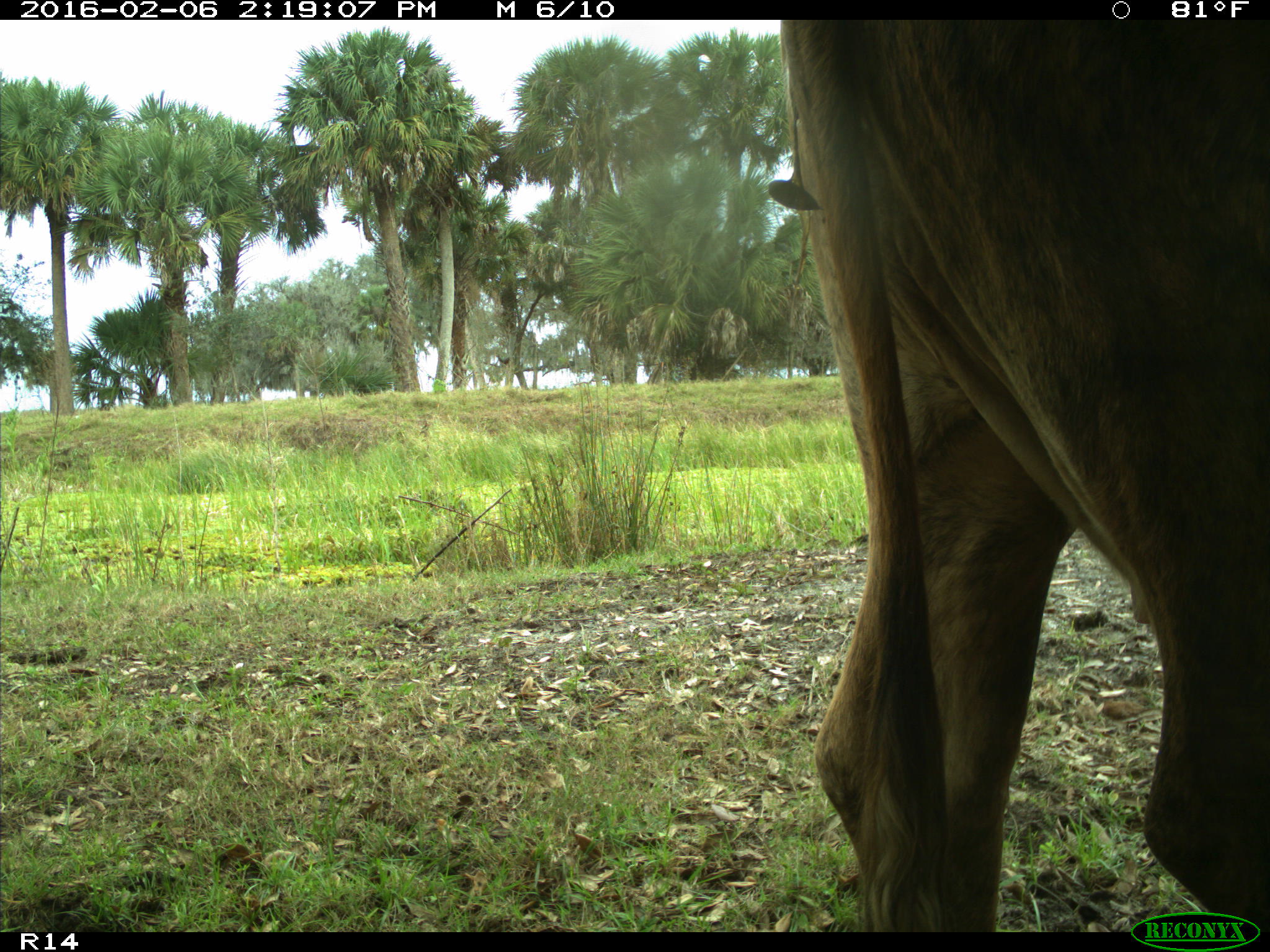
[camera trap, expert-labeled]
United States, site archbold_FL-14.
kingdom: Animalia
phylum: Chordata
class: Mammalia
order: Artiodactyla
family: Bovidae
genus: Bos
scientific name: Bos taurus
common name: domestic cow